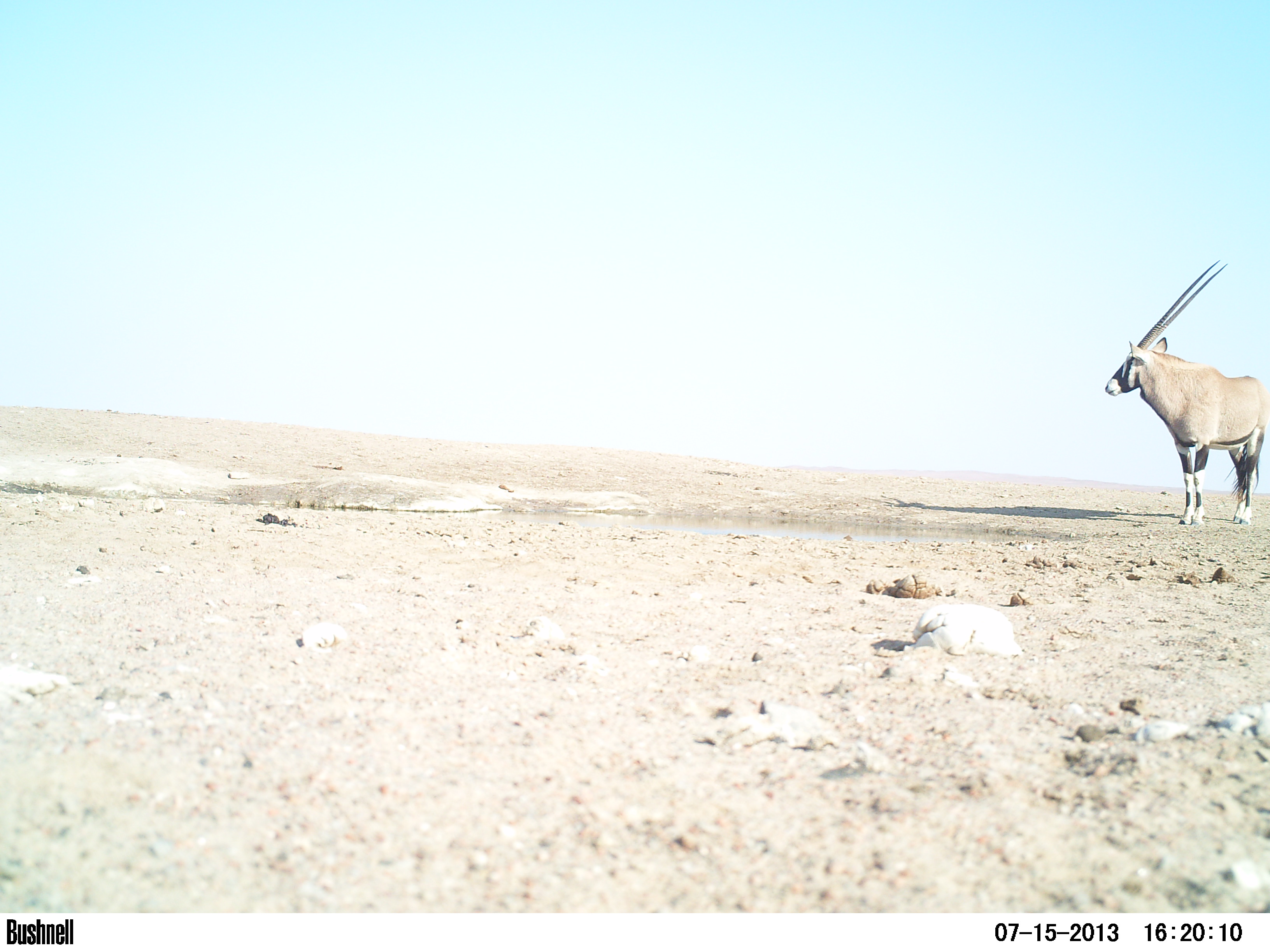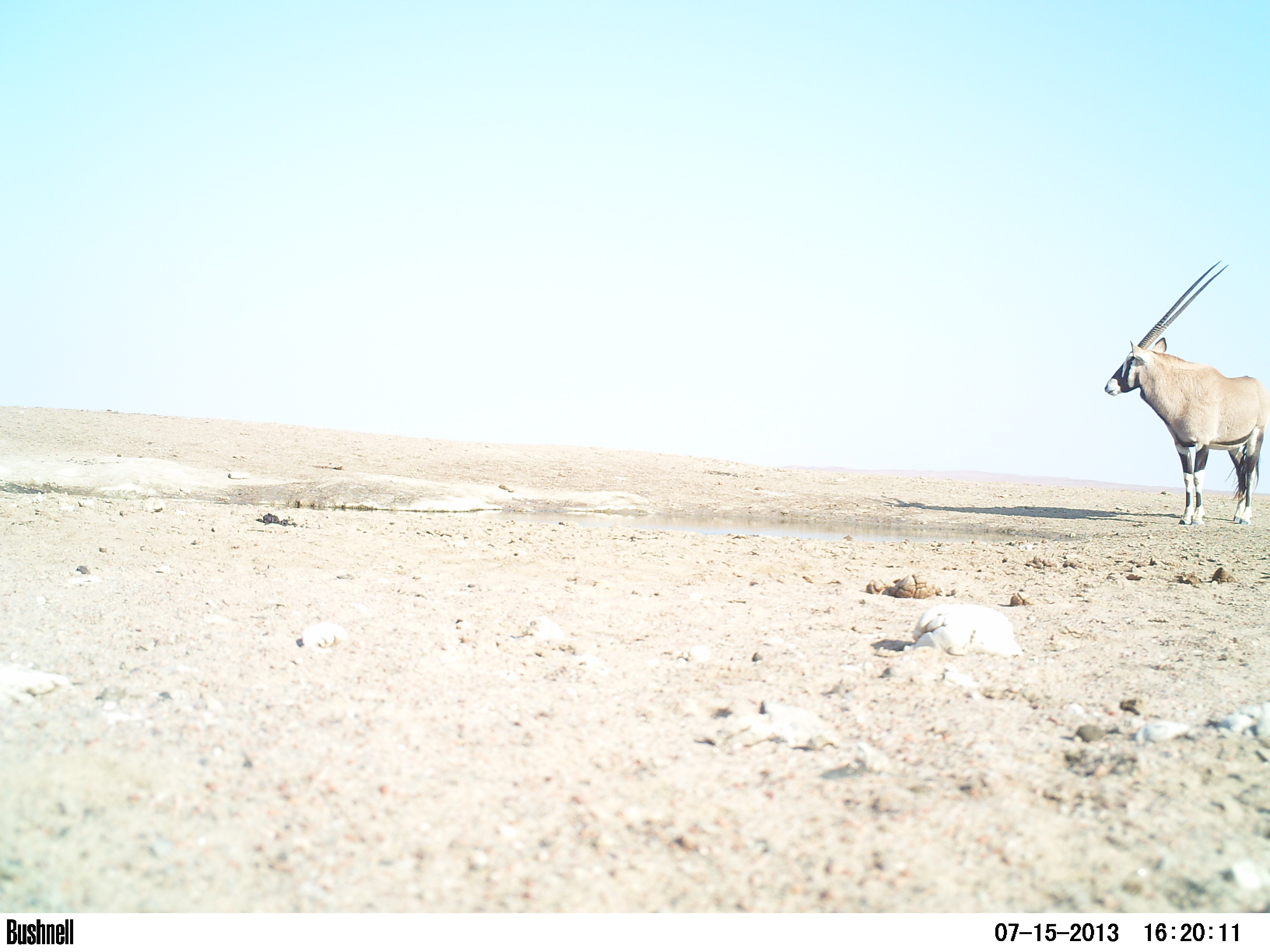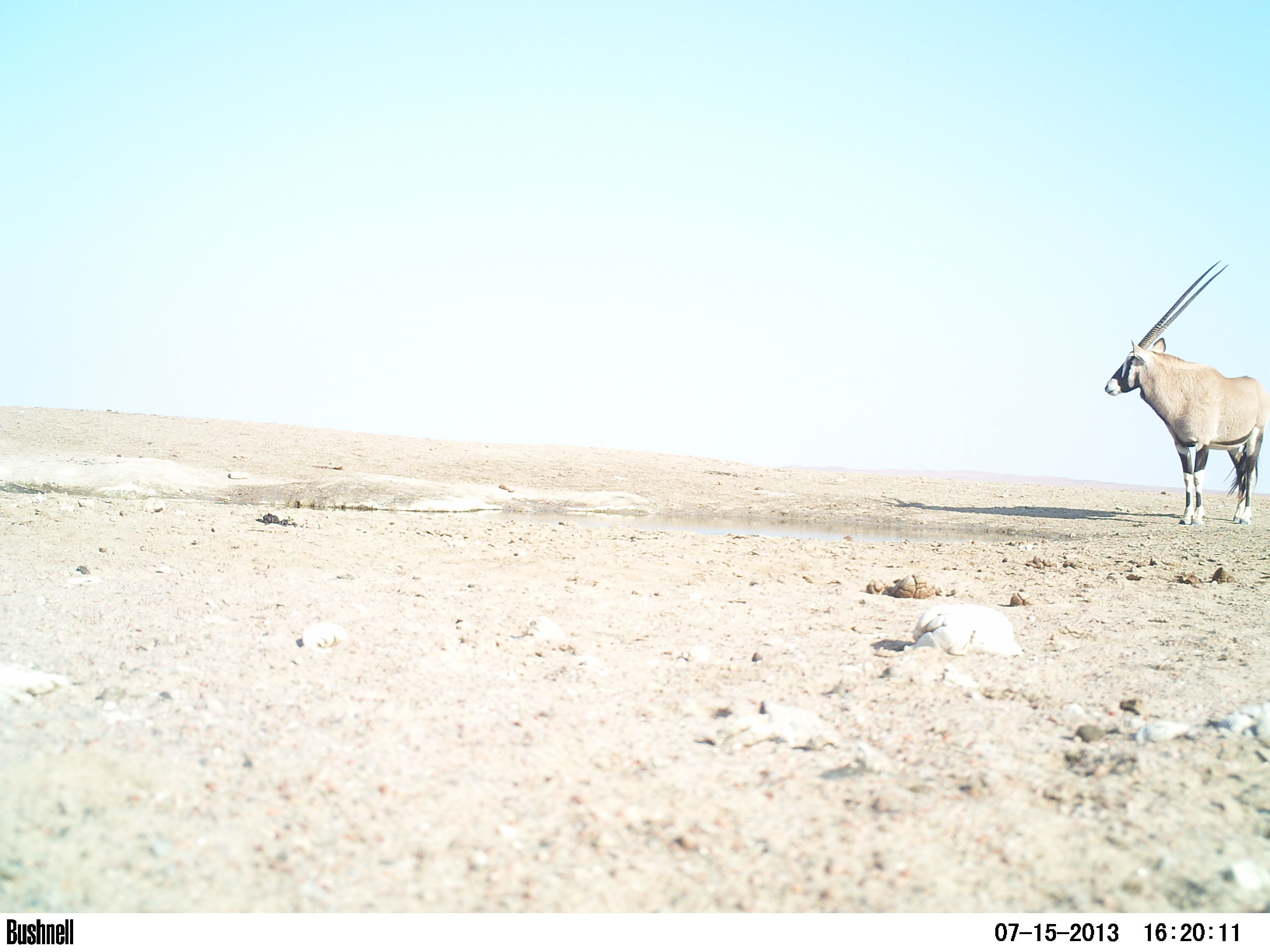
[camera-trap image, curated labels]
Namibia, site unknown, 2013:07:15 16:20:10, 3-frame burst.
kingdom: Animalia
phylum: Chordata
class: Mammalia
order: Artiodactyla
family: Bovidae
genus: Oryx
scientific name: Oryx gazella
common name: gemsbok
Oryx gazella (gemsbok).